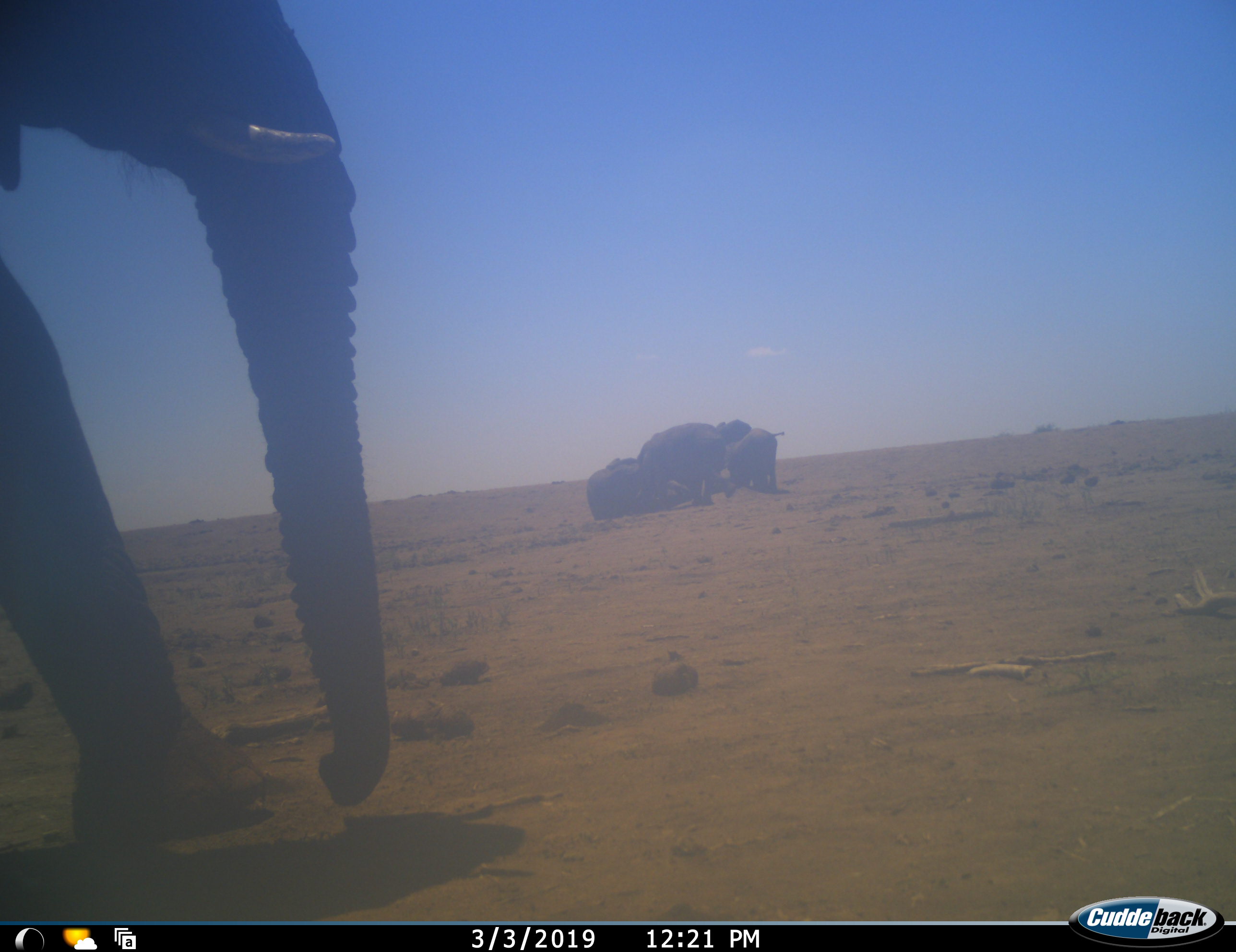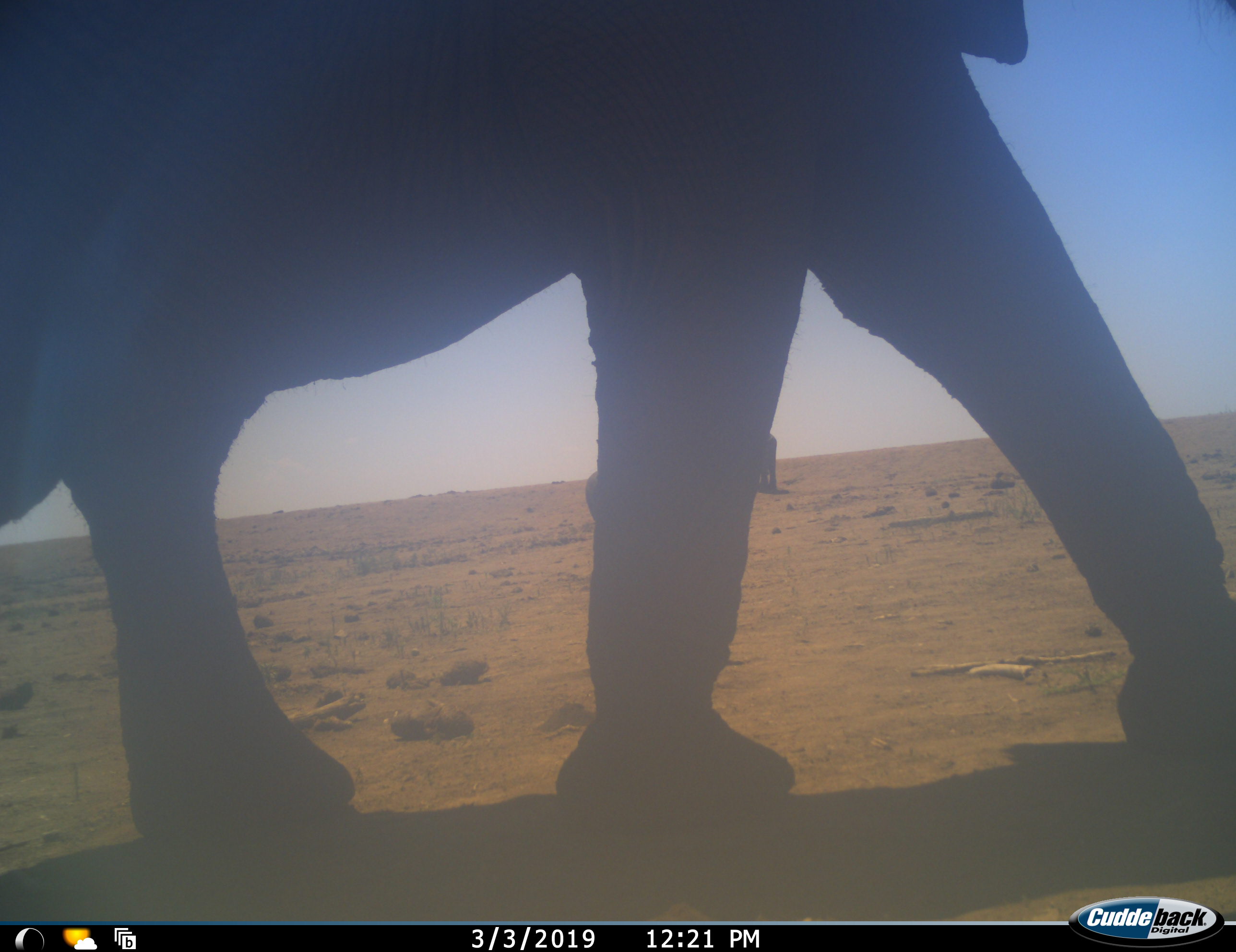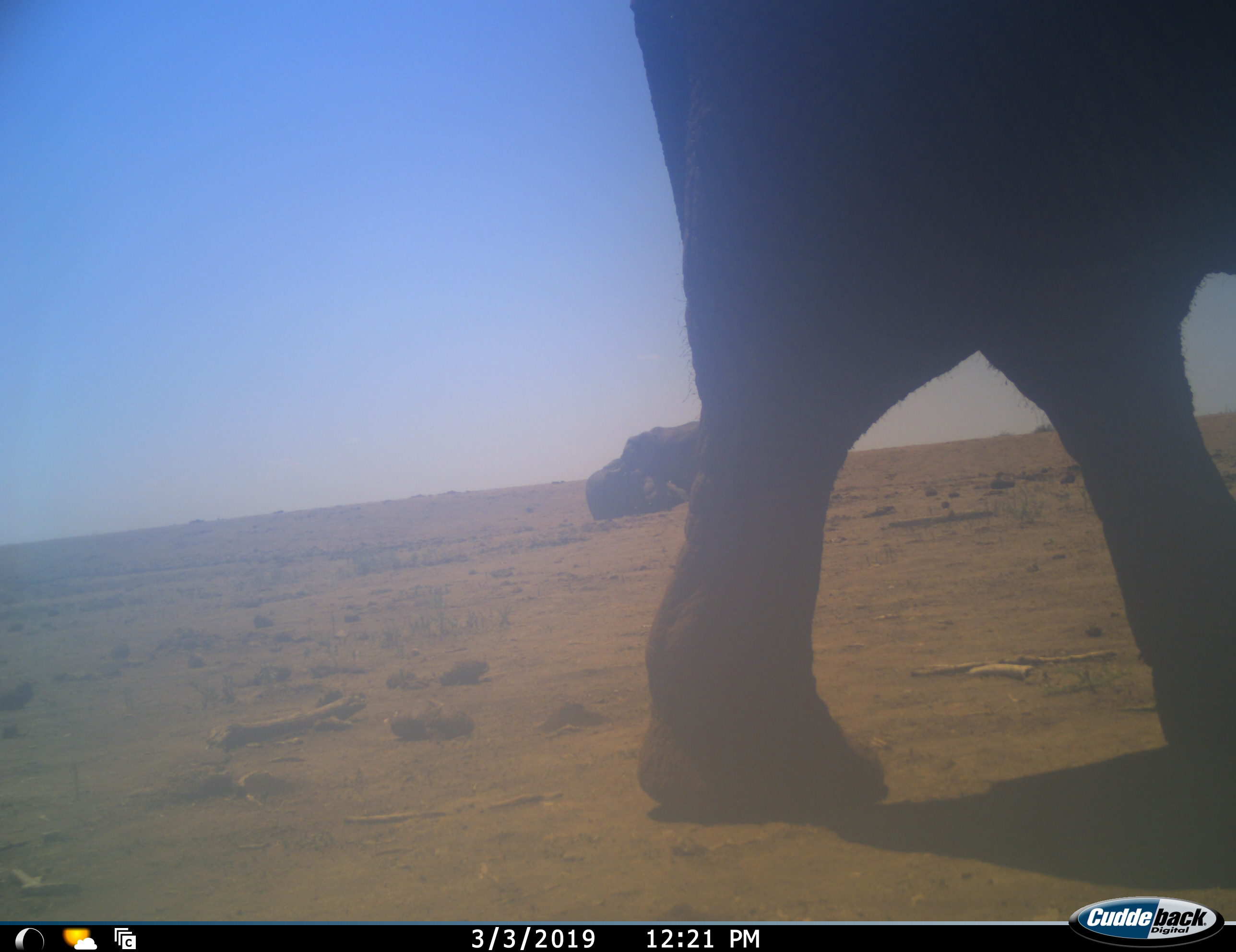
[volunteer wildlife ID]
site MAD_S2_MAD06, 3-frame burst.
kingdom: Animalia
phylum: Chordata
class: Mammalia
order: Proboscidea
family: Elephantidae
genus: Loxodonta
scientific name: Loxodonta africana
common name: african bush elephant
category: elephant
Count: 5.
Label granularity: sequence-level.